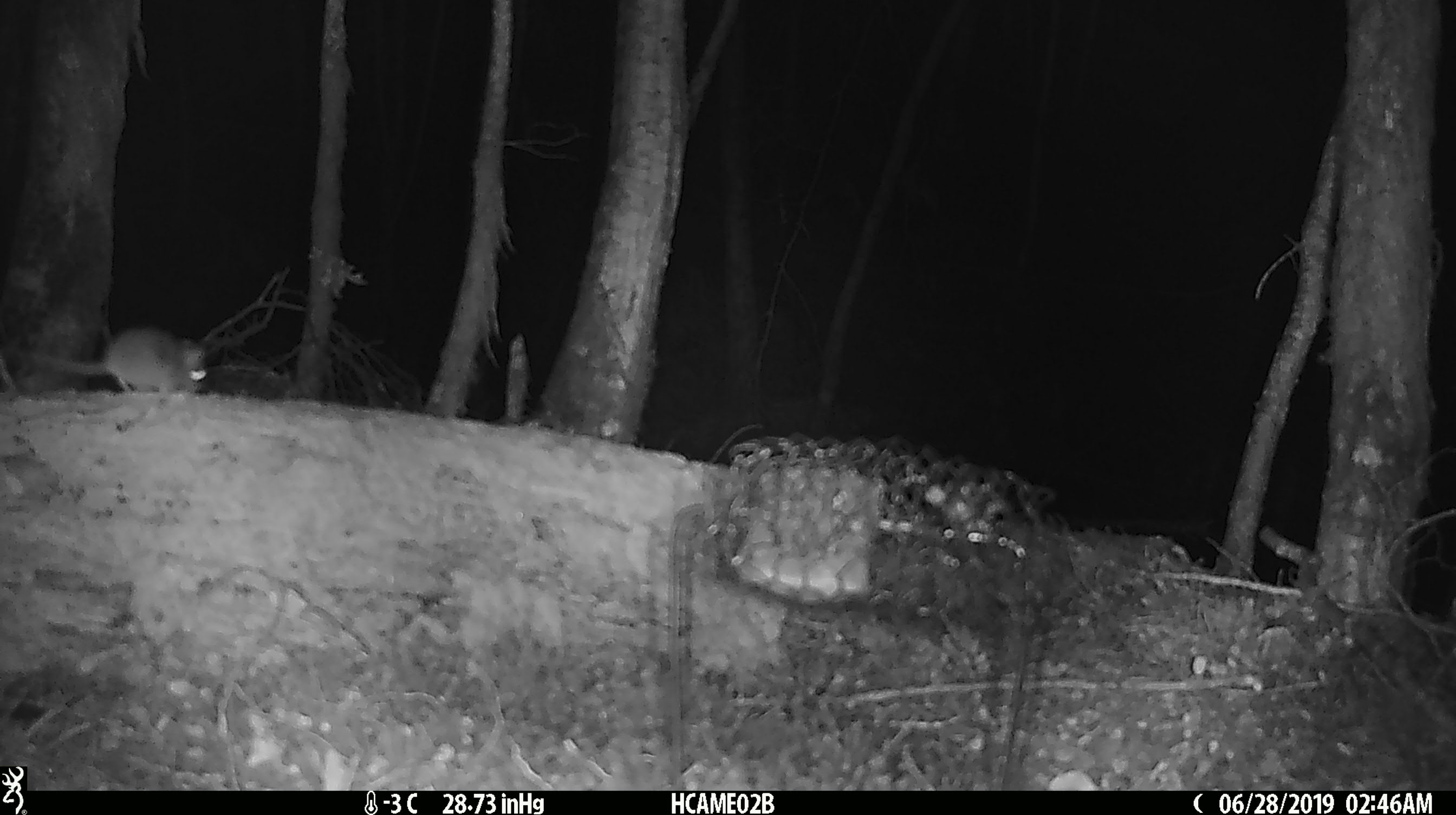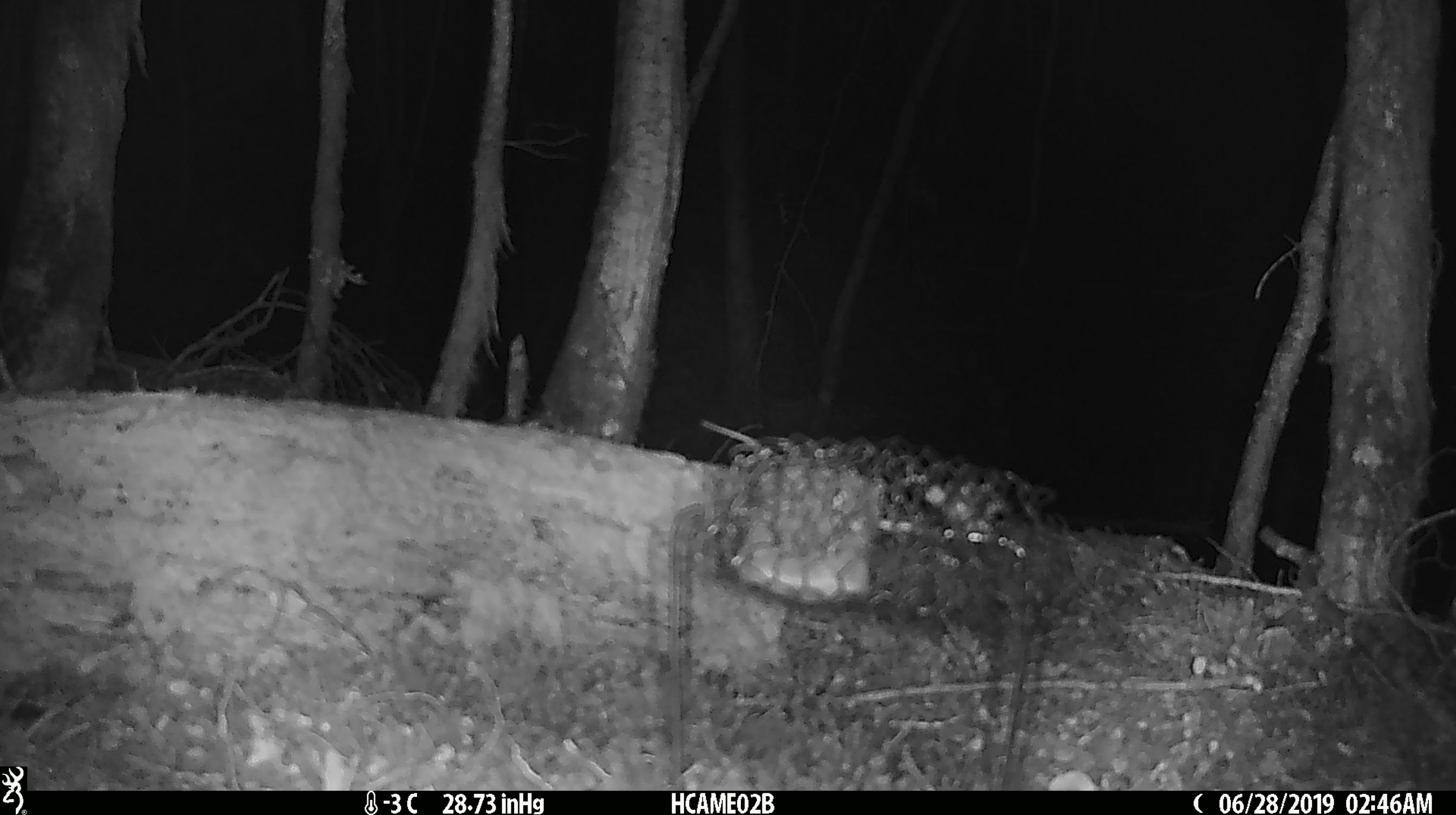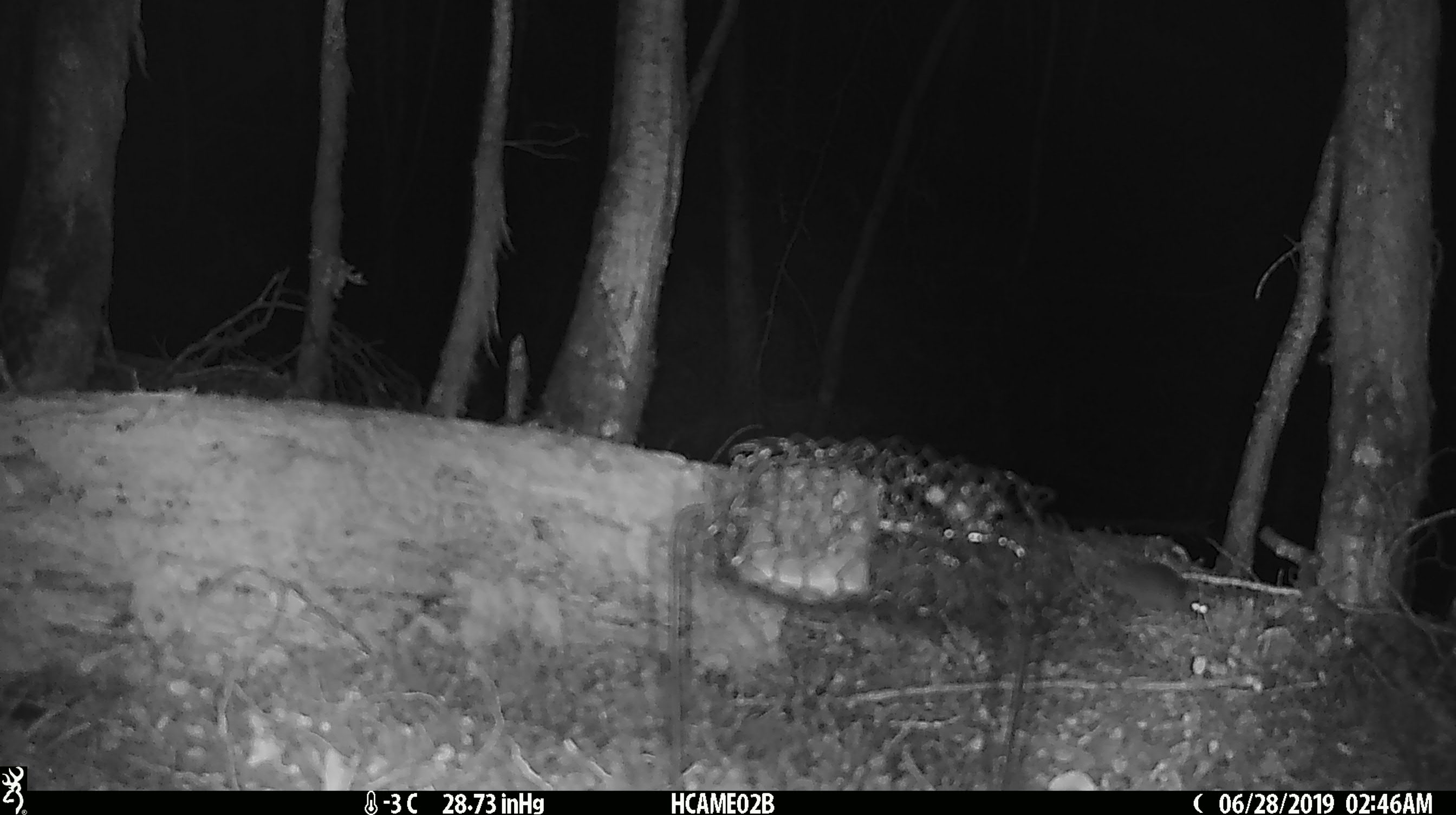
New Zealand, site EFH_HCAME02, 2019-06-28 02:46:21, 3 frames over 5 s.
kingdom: Animalia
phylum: Chordata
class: Mammalia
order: Rodentia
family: Muridae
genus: Mus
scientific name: Mus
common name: mouse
Mouse (Mus).